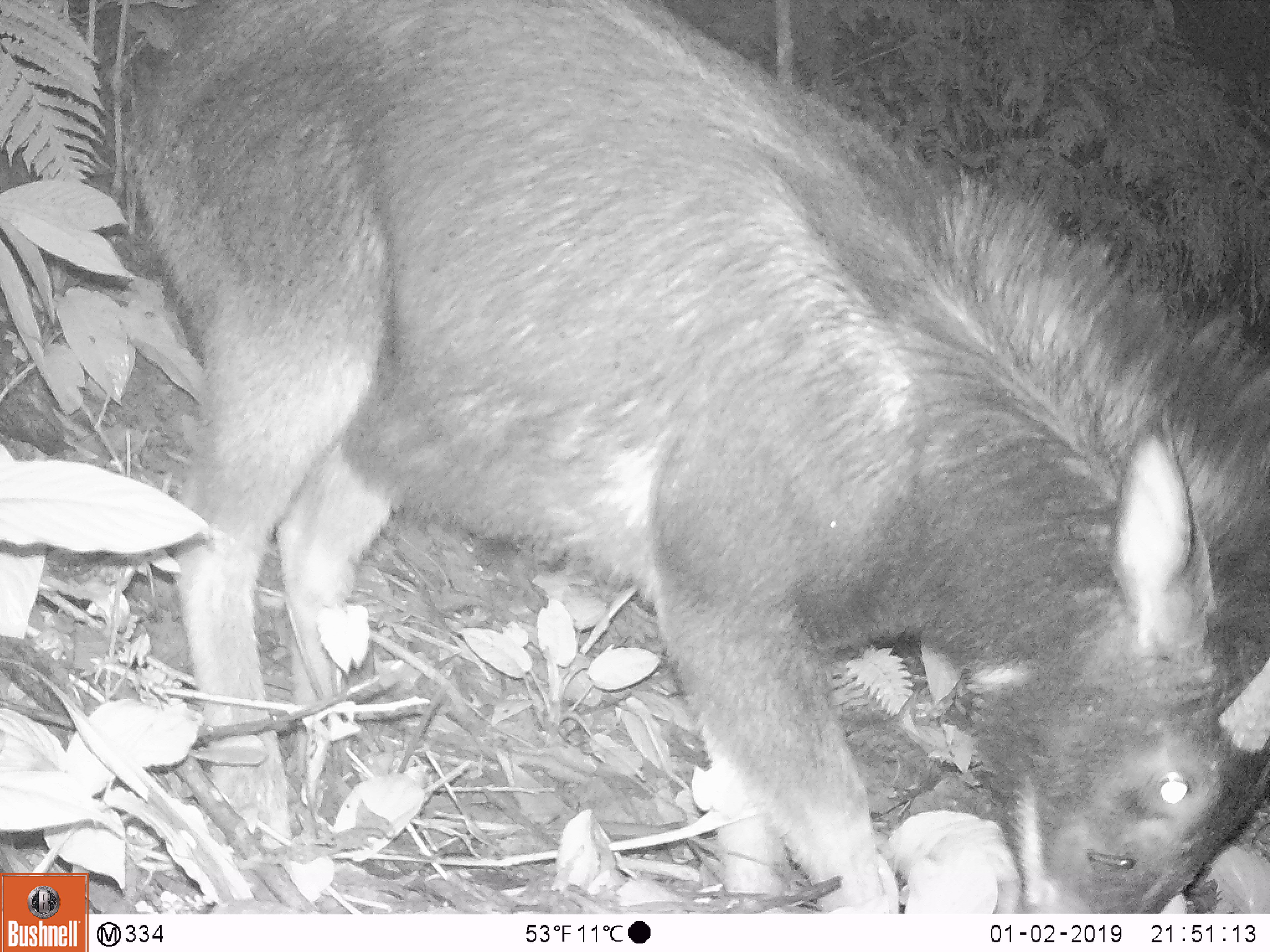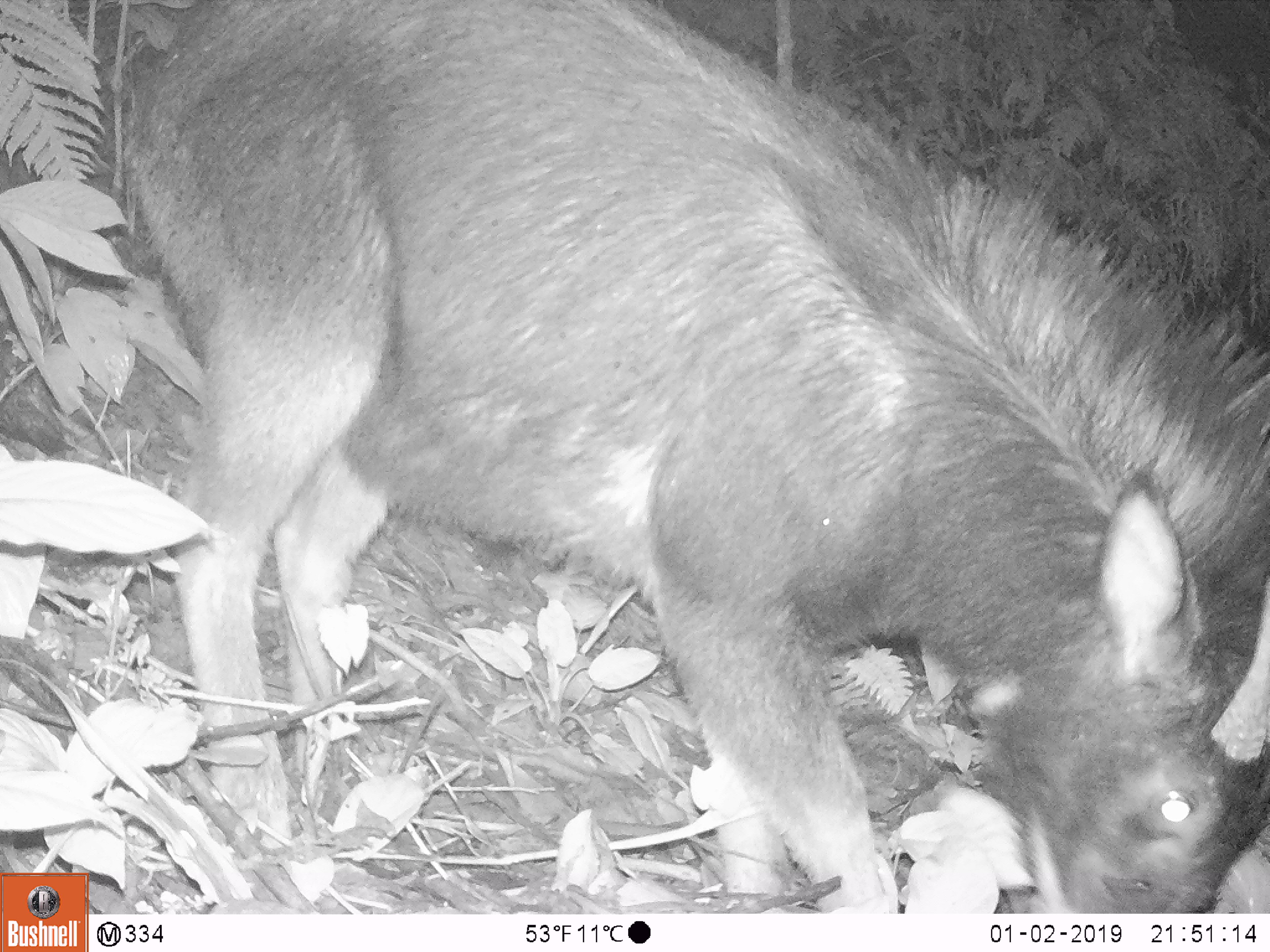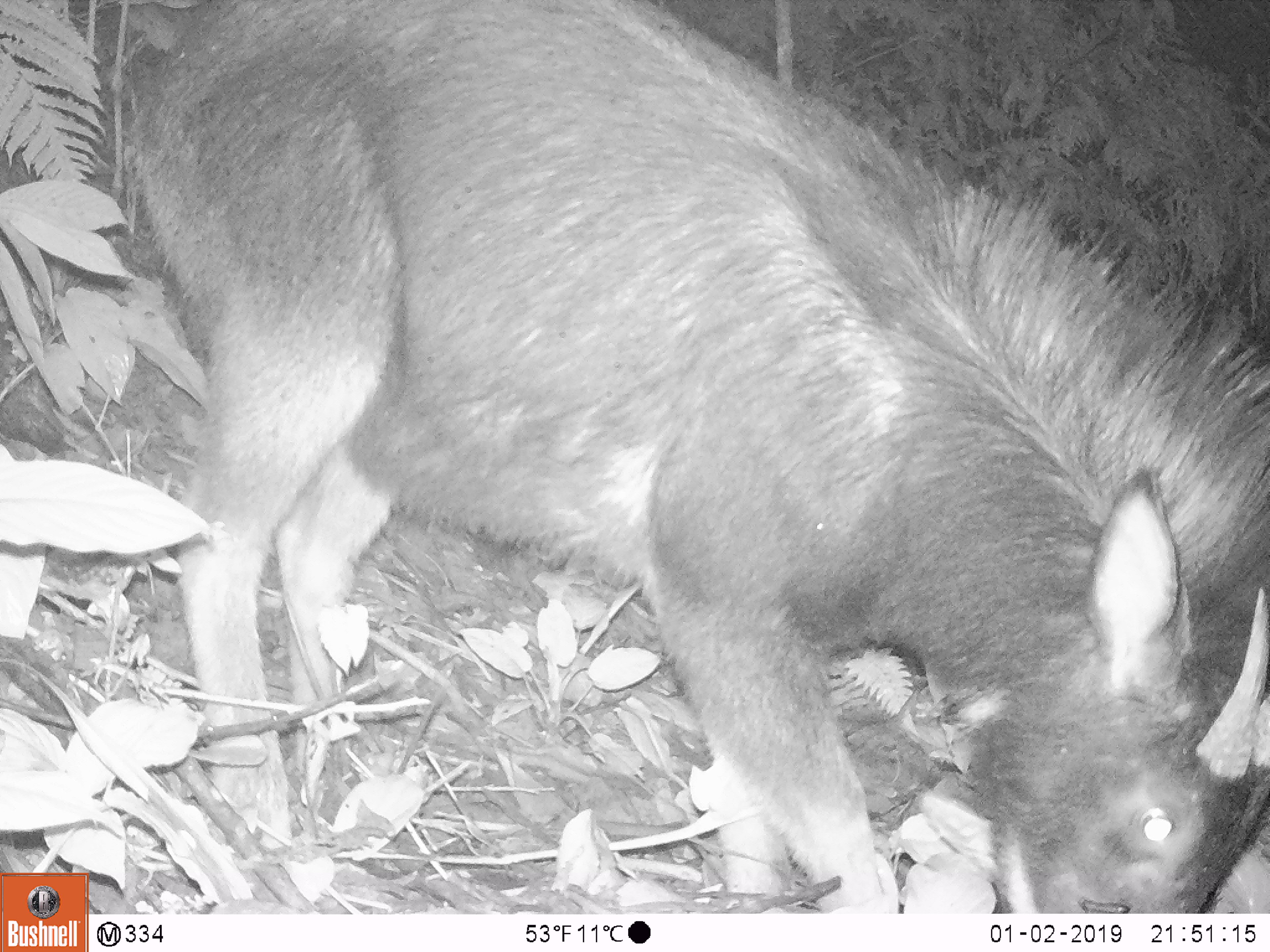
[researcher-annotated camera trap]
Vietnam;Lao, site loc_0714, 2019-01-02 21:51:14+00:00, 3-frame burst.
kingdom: Animalia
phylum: Chordata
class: Mammalia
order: Artiodactyla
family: Bovidae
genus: Capricornis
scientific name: Capricornis sumatraensis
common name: chinese serow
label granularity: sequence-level